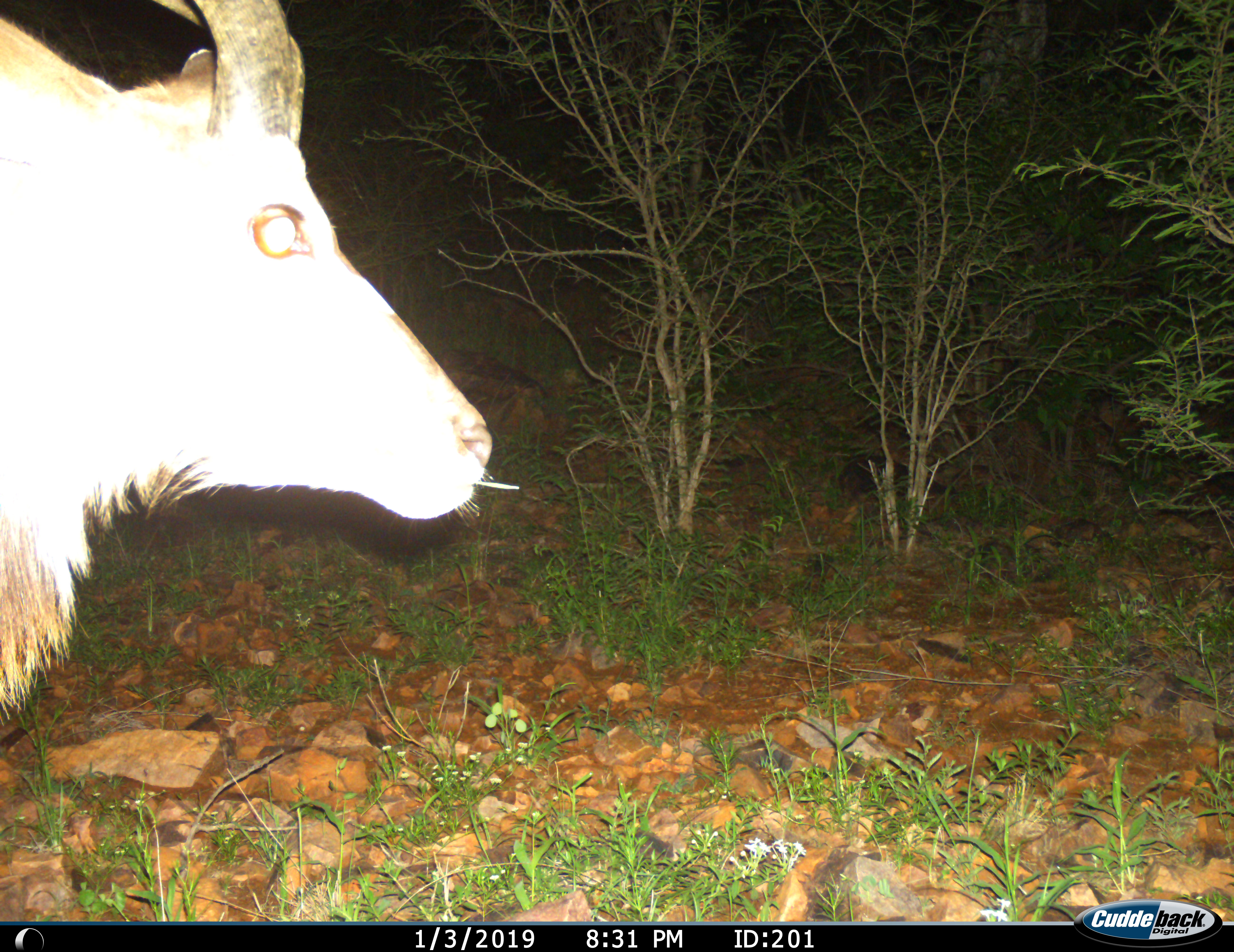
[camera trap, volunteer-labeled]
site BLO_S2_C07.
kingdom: Animalia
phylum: Chordata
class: Mammalia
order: Artiodactyla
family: Bovidae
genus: Tragelaphus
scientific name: Tragelaphus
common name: kudu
Kudu (Tragelaphus), count 1. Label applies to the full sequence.